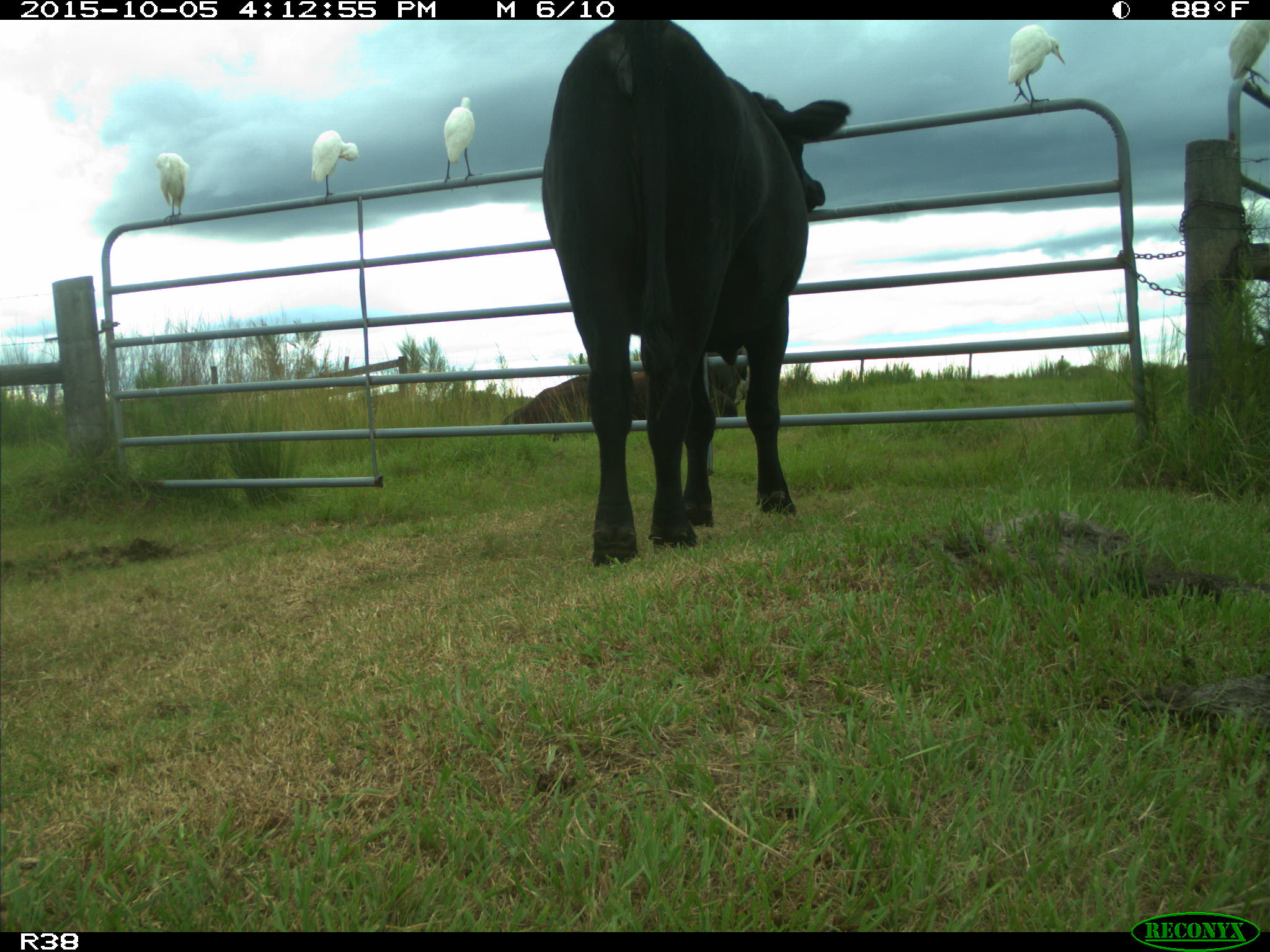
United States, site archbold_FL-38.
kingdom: Animalia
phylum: Chordata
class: Mammalia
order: Artiodactyla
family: Bovidae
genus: Bos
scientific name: Bos taurus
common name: domestic cow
Bos taurus (domestic cow).